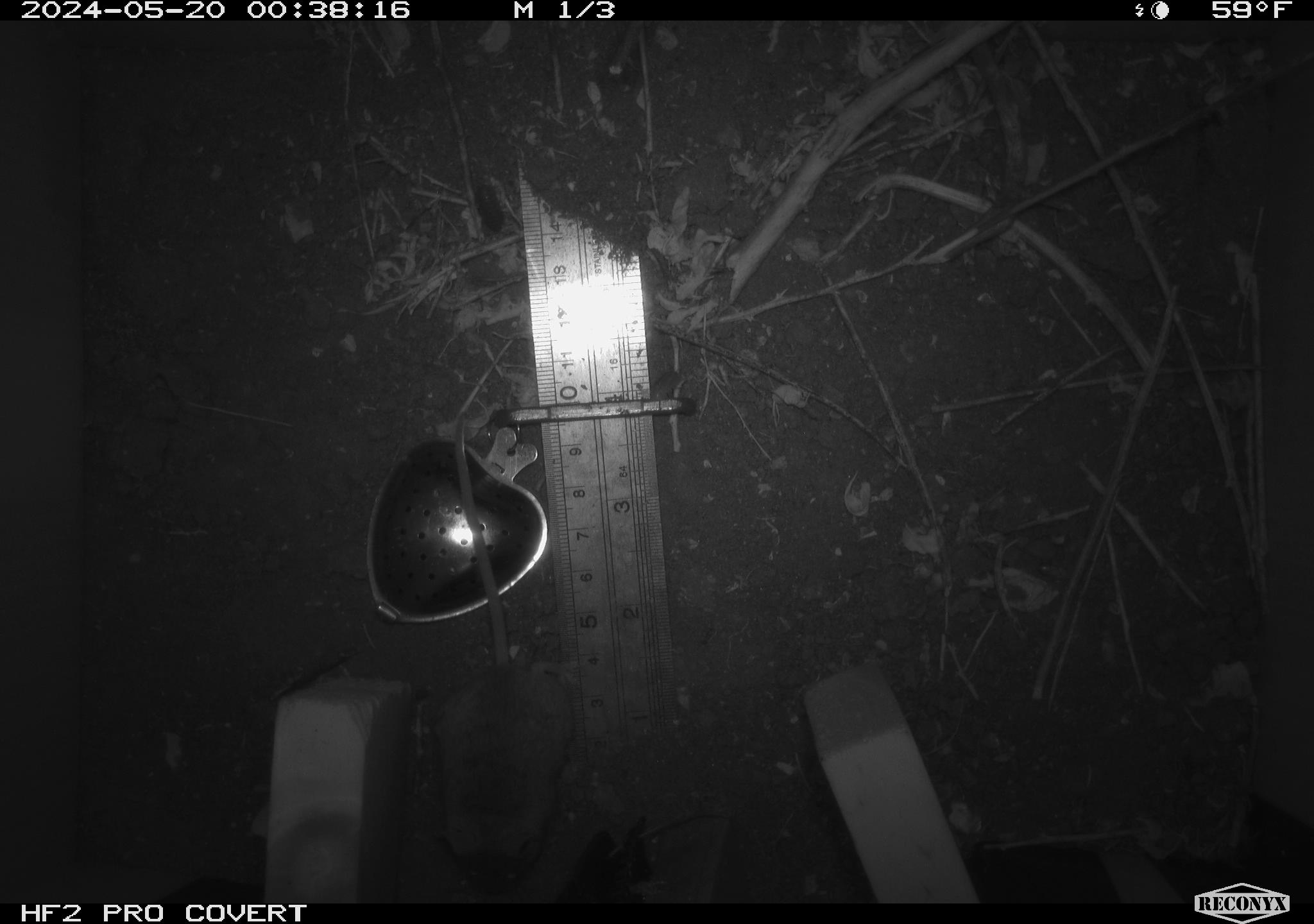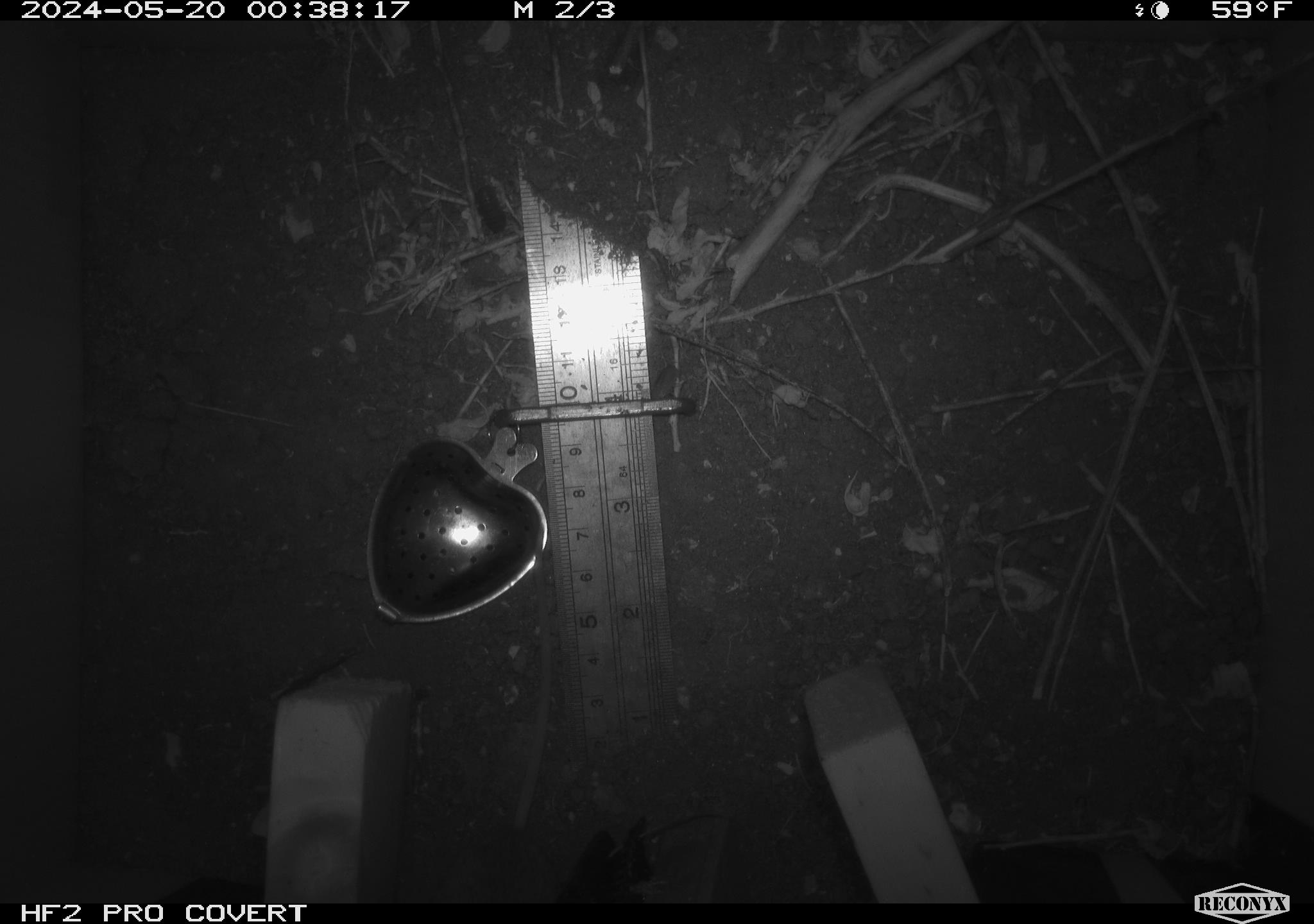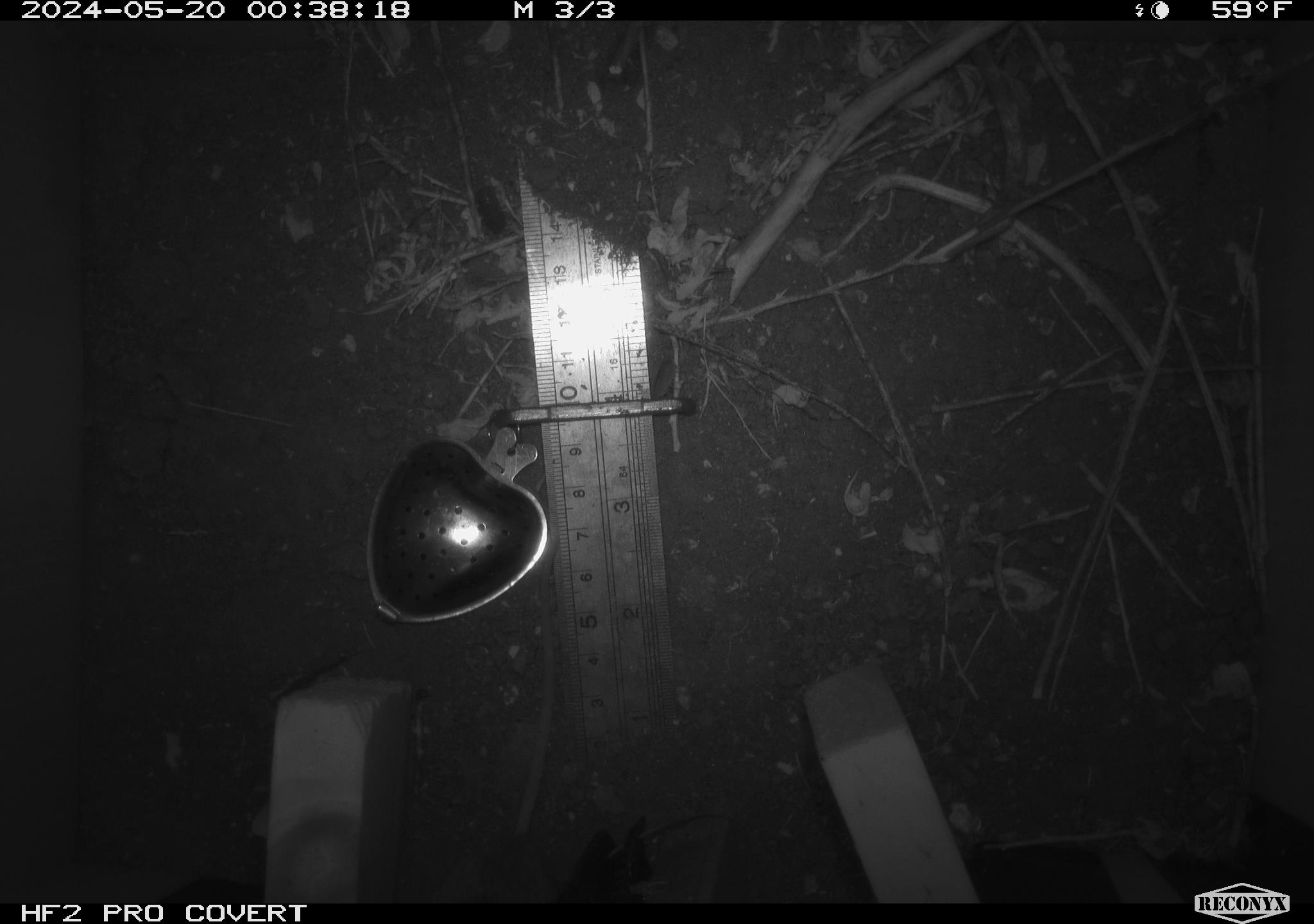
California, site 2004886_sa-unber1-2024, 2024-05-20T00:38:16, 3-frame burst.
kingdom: Animalia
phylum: Chordata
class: Mammalia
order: Rodentia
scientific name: Rodentia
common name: mouse species